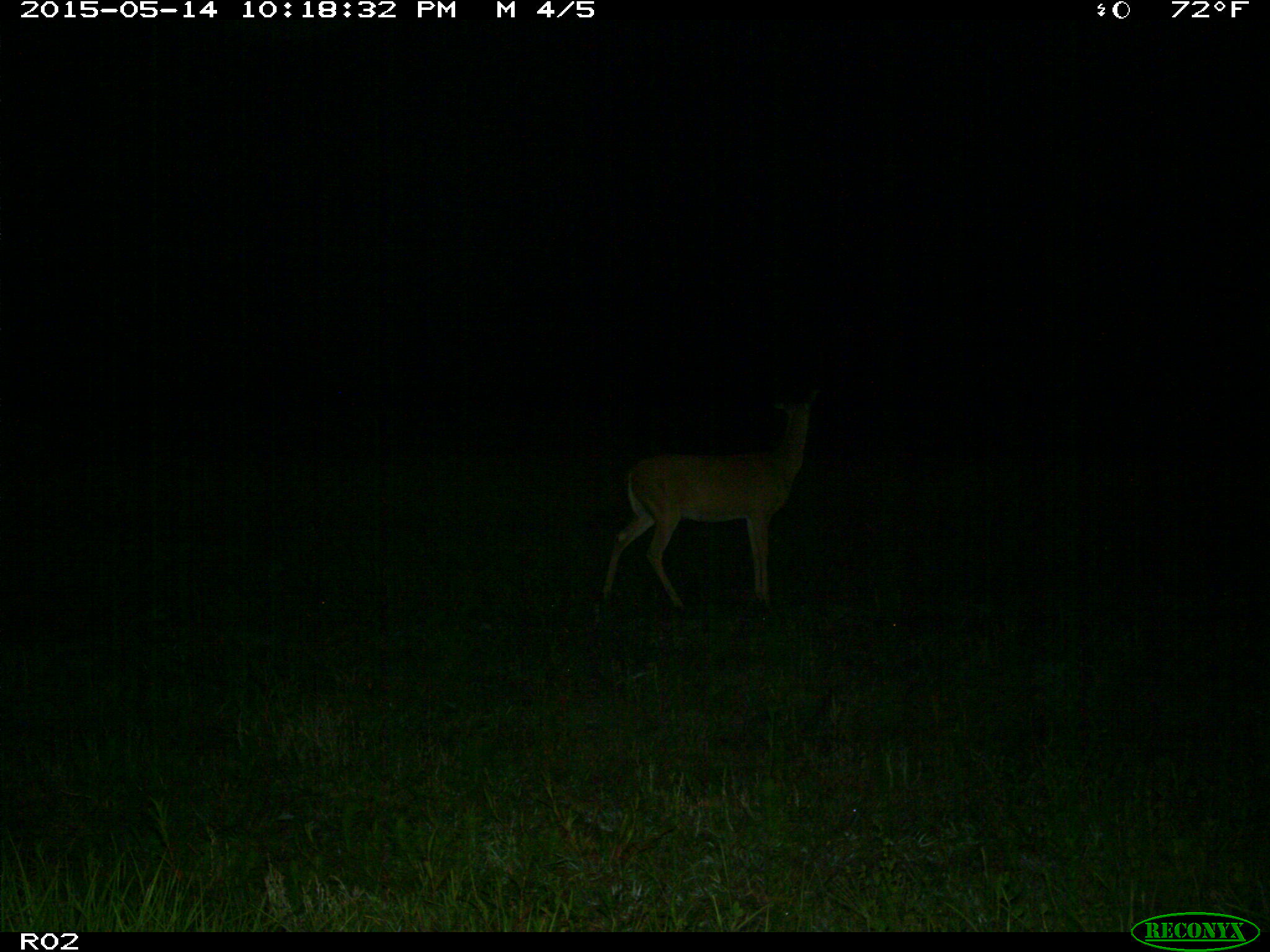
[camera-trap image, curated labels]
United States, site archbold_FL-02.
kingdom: Animalia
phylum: Chordata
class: Mammalia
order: Artiodactyla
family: Cervidae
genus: Odocoileus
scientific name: Odocoileus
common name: deer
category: unidentified deer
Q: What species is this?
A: Unidentified deer (deer) (Odocoileus).